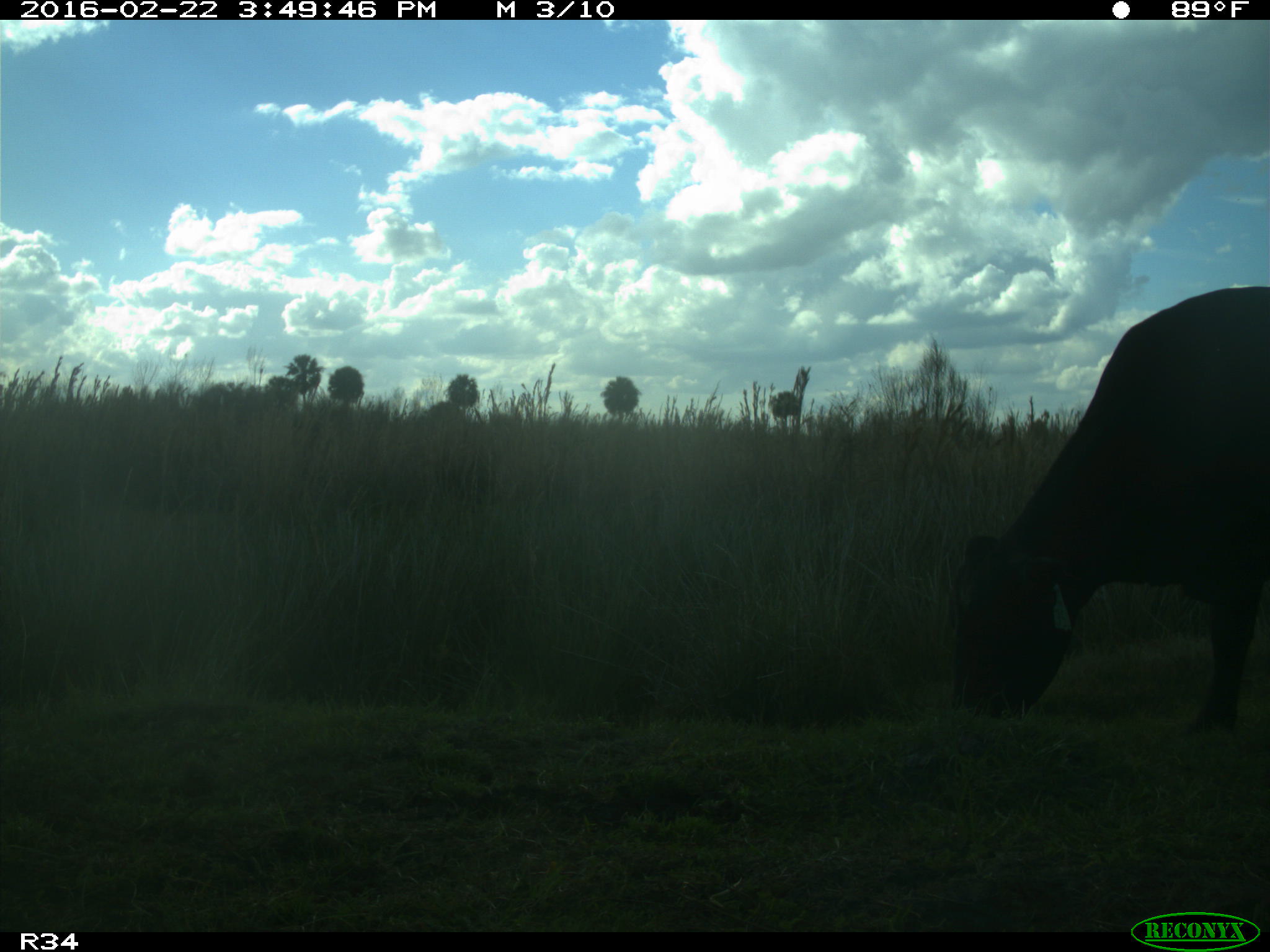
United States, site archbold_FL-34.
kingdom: Animalia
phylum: Chordata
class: Mammalia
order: Artiodactyla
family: Bovidae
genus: Bos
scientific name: Bos taurus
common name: domestic cow